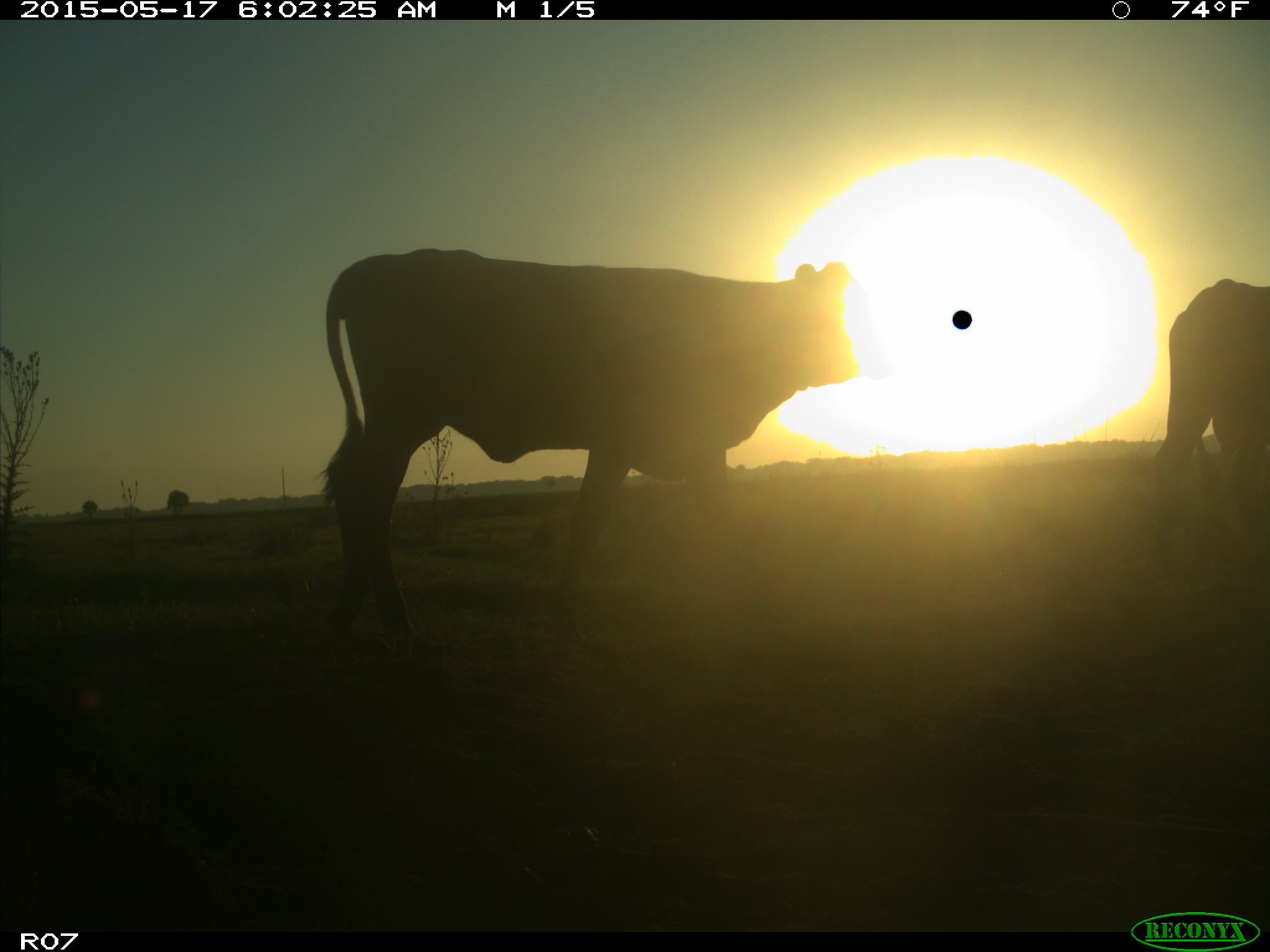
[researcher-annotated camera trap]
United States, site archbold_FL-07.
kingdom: Animalia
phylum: Chordata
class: Mammalia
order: Artiodactyla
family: Bovidae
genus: Bos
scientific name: Bos taurus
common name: domestic cow